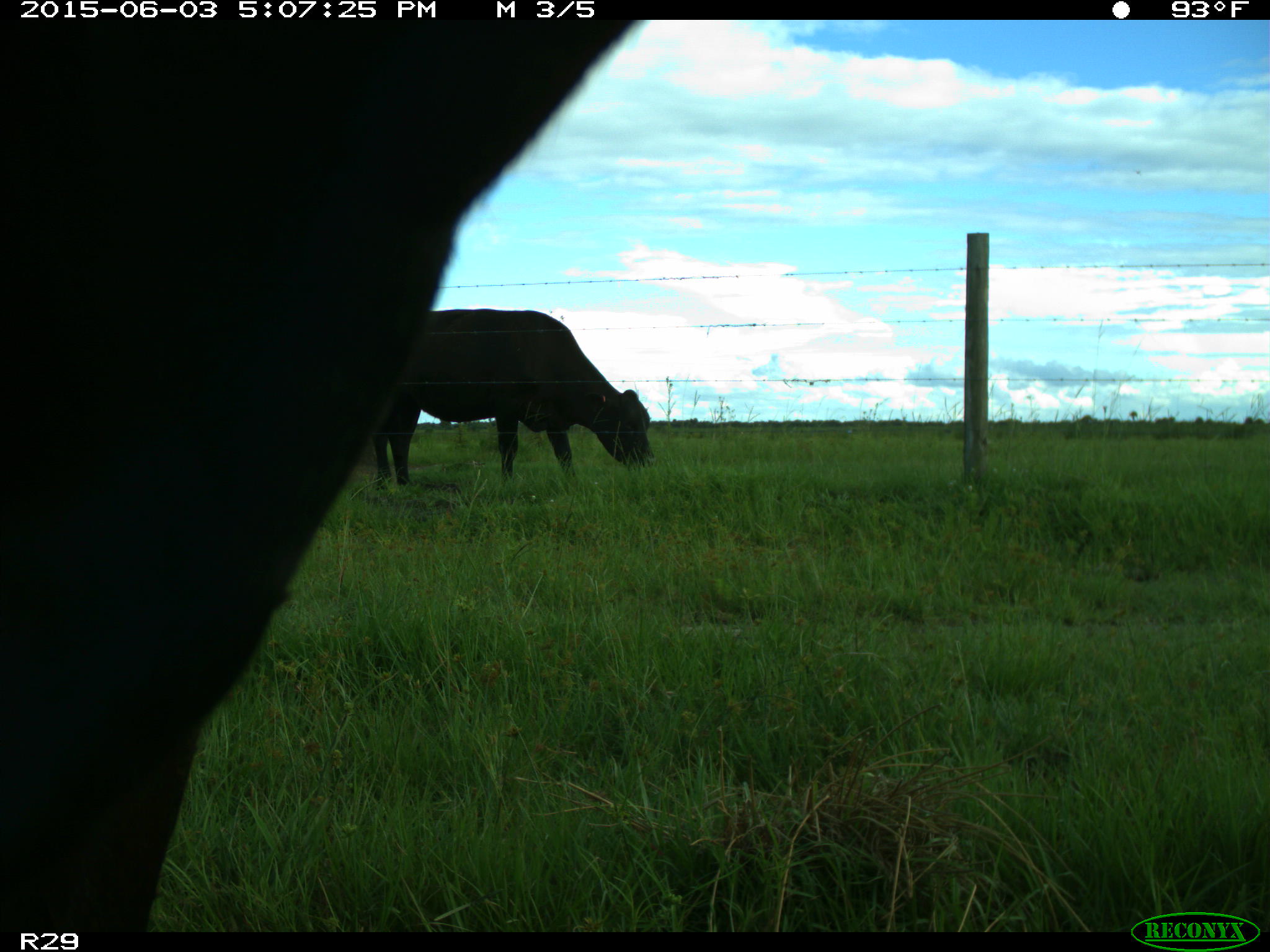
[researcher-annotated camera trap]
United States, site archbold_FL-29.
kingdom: Animalia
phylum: Chordata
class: Mammalia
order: Artiodactyla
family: Bovidae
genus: Bos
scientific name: Bos taurus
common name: domestic cow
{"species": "Bos taurus (domestic cow)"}